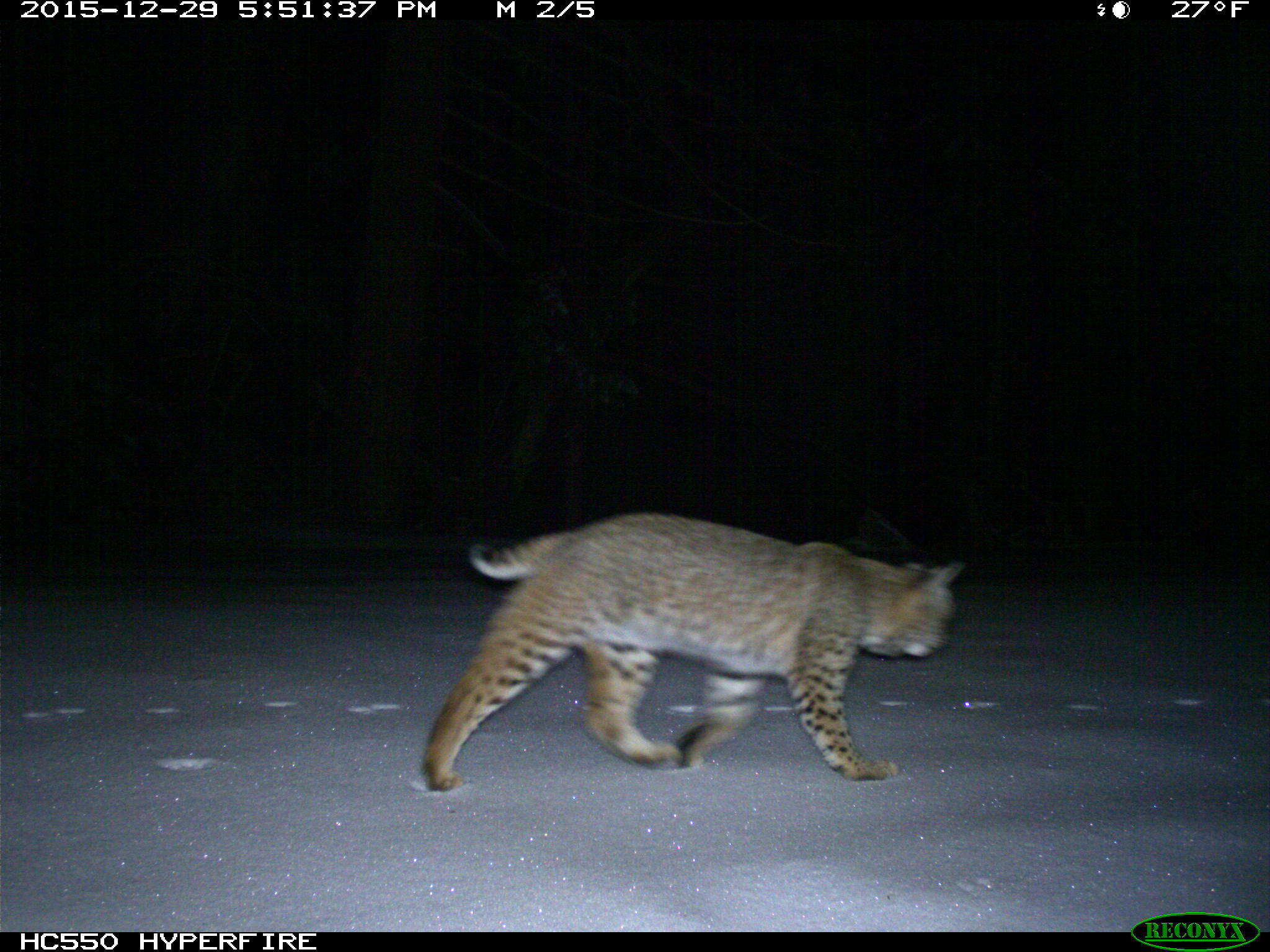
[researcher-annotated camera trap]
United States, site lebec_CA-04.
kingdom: Animalia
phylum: Chordata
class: Mammalia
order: Carnivora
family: Felidae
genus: Lynx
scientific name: Lynx rufus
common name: bobcat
Lynx rufus (bobcat).